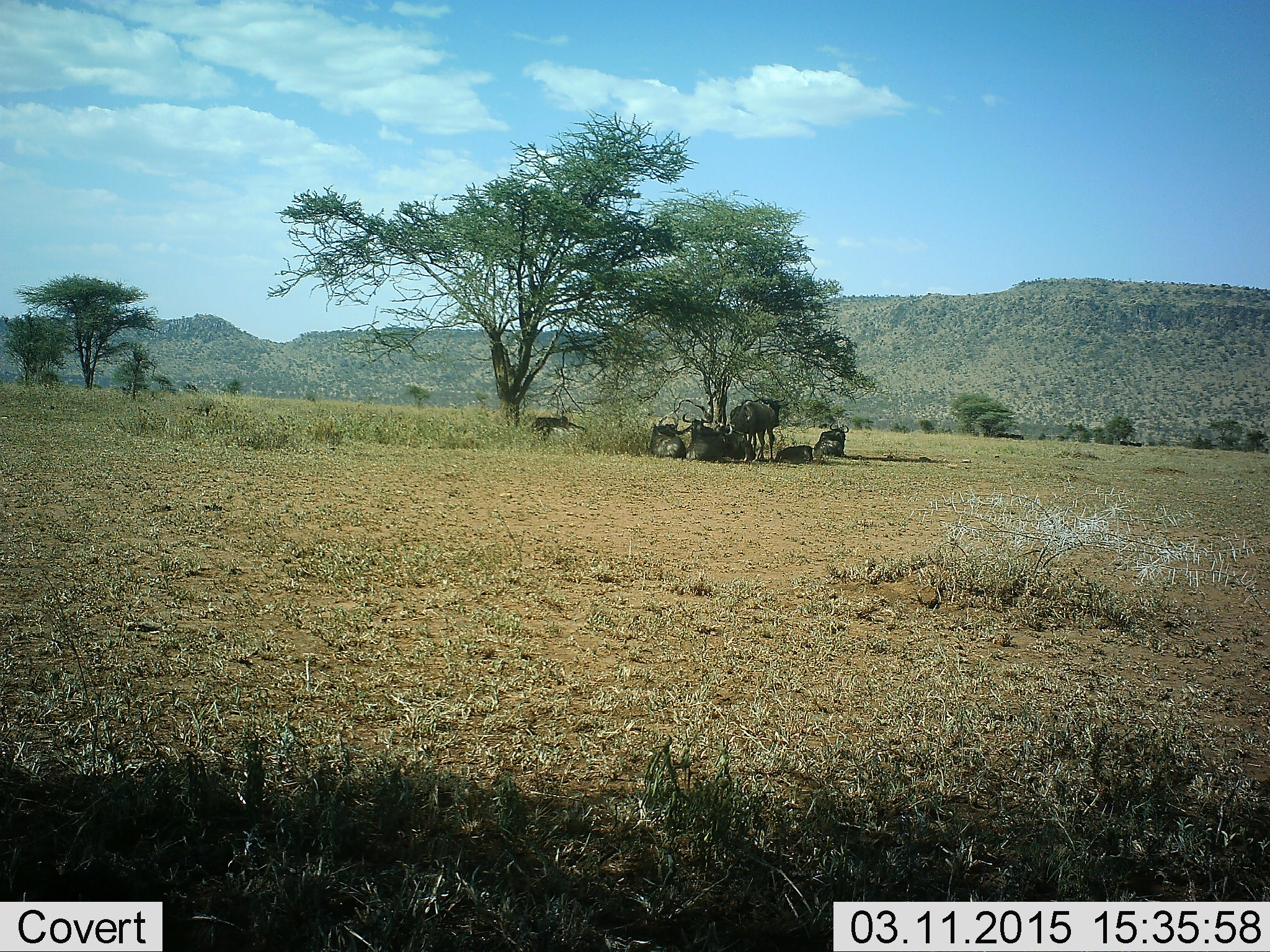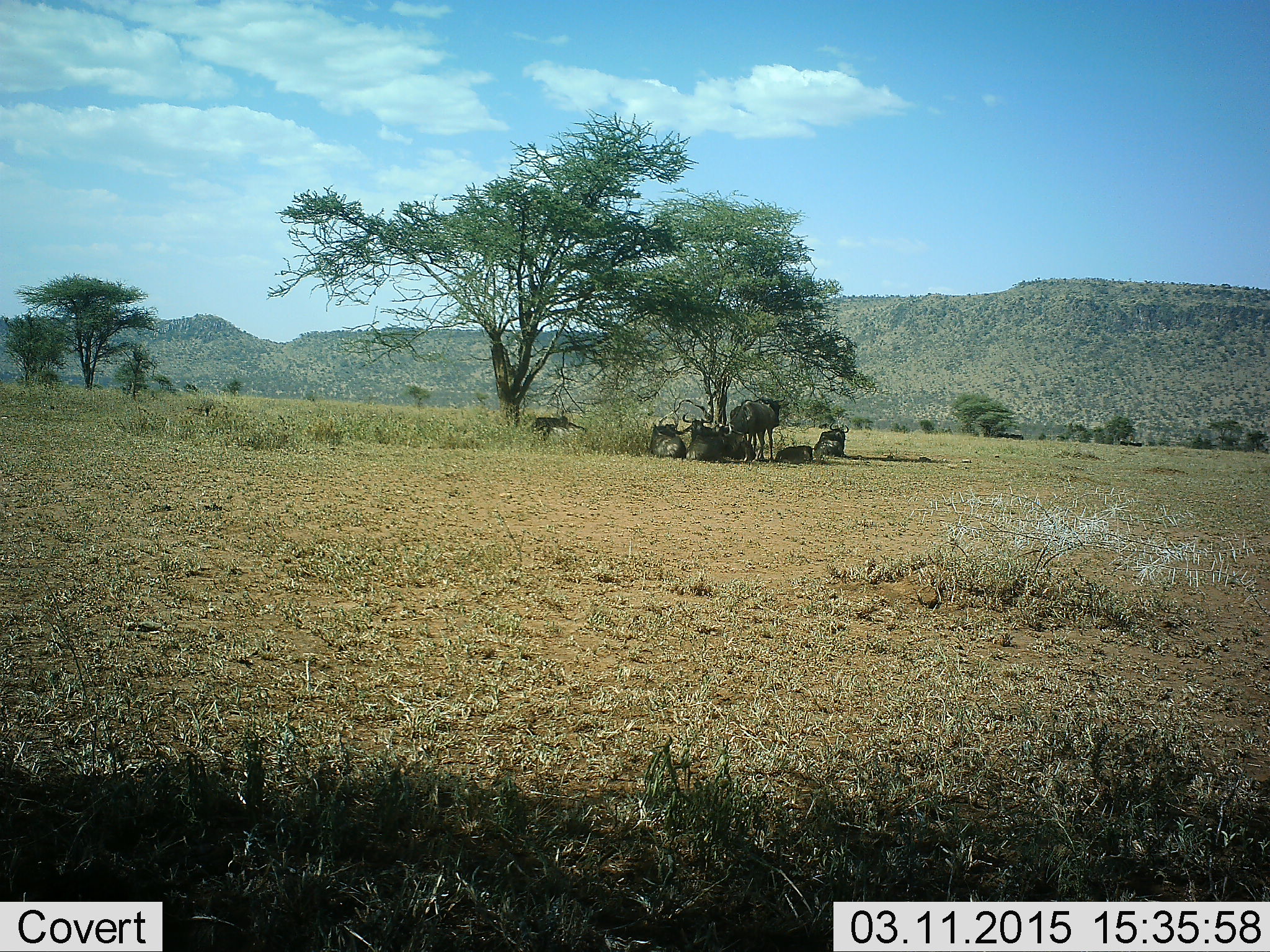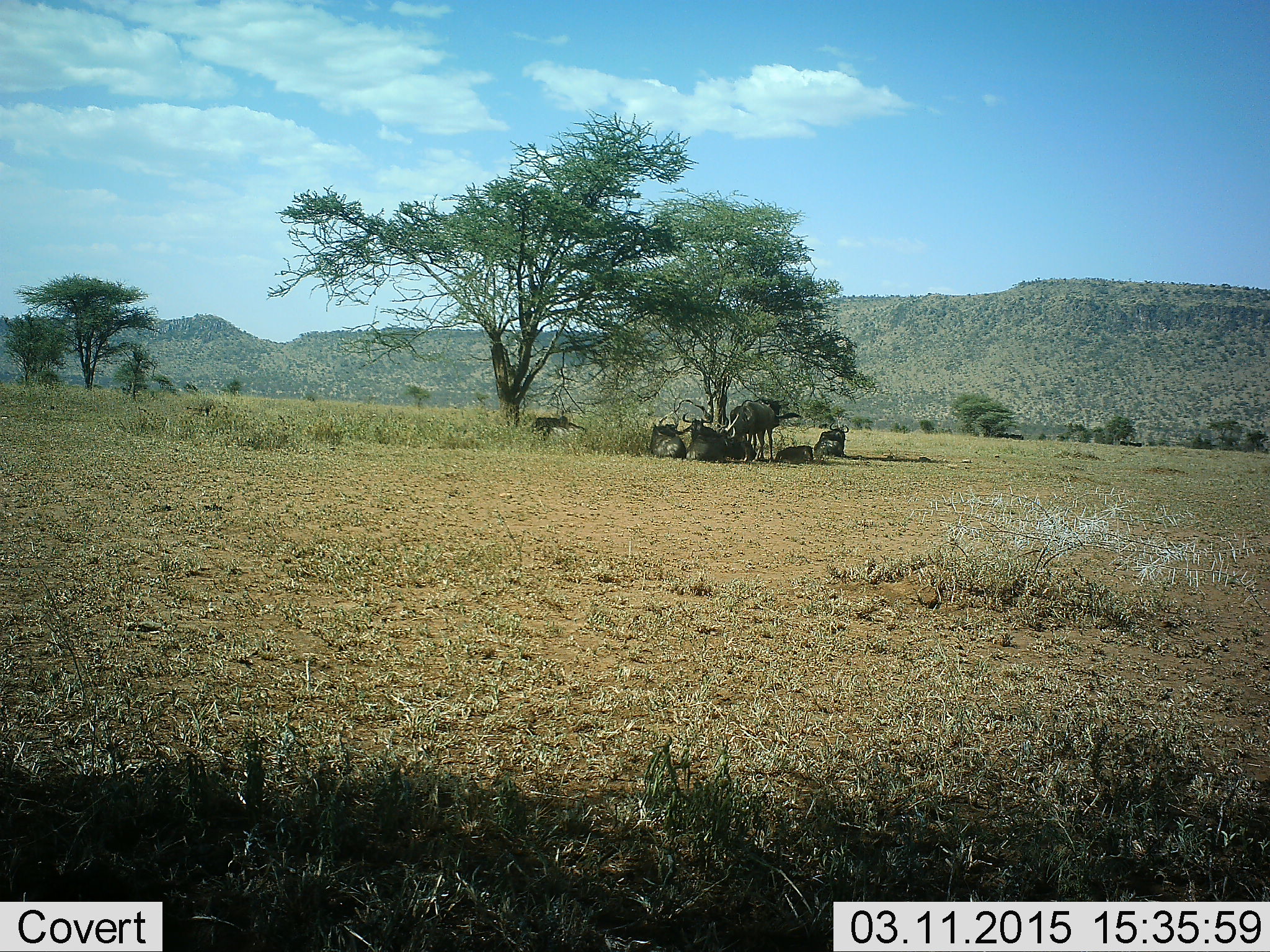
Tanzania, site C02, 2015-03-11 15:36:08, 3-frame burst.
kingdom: Animalia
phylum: Chordata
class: Mammalia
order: Artiodactyla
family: Bovidae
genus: Connochaetes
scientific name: Connochaetes taurinus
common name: blue wildebeest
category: wildebeest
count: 7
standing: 60%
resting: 90%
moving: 0%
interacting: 0%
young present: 20%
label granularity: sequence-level